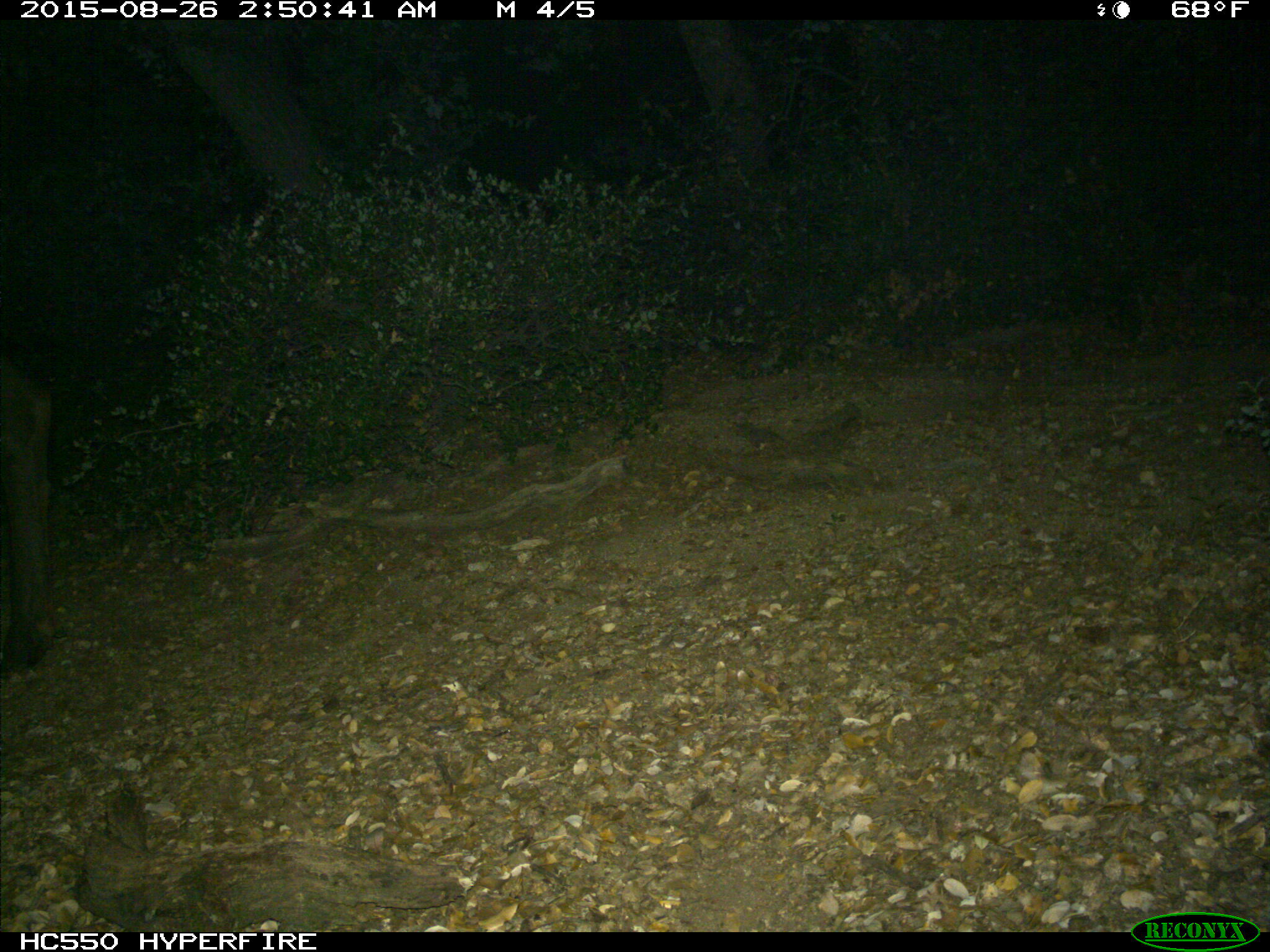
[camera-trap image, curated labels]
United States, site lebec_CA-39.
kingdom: Animalia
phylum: Chordata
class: Mammalia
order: Artiodactyla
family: Cervidae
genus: Cervus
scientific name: Cervus canadensis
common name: elk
Cervus canadensis (elk).